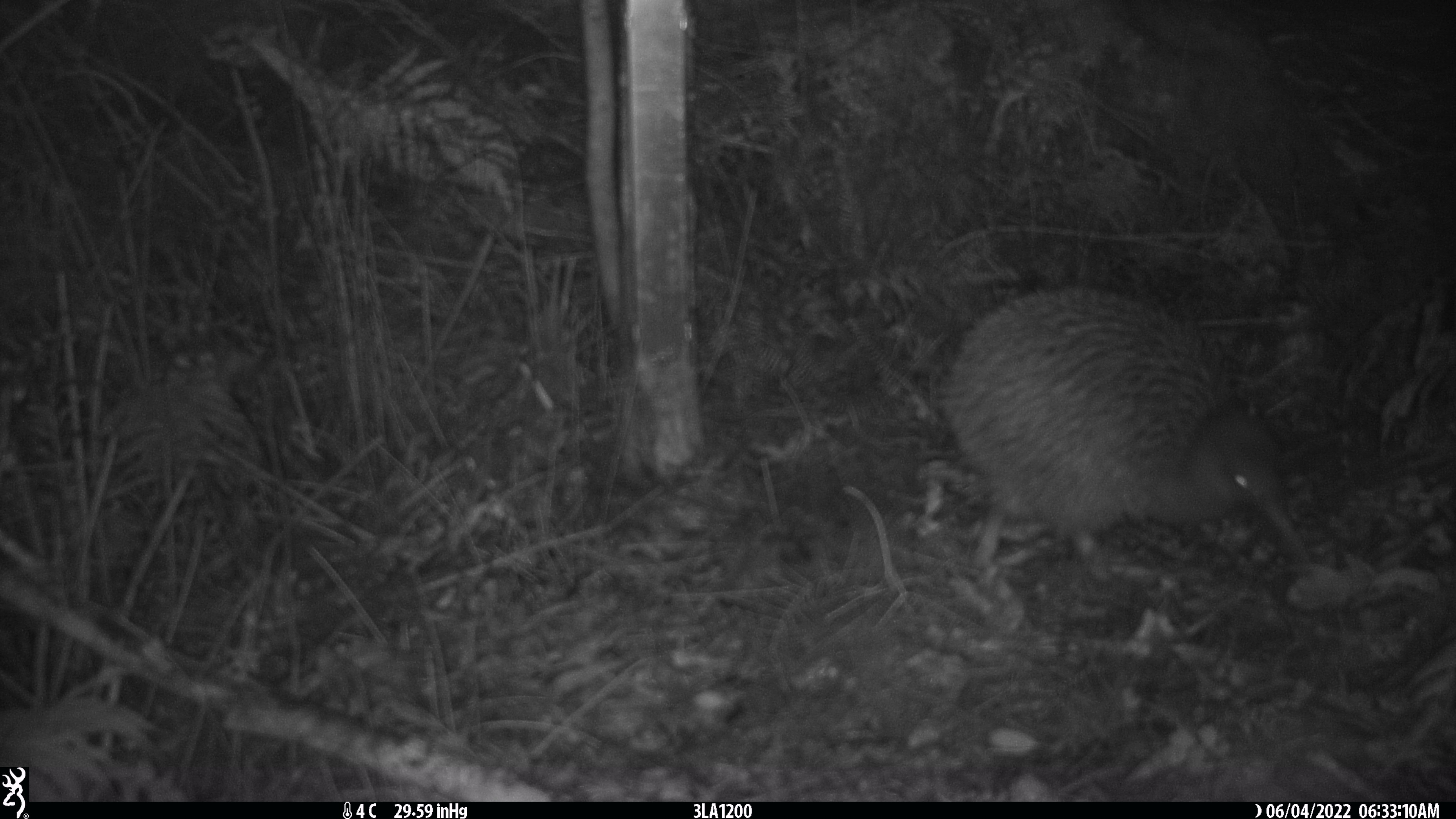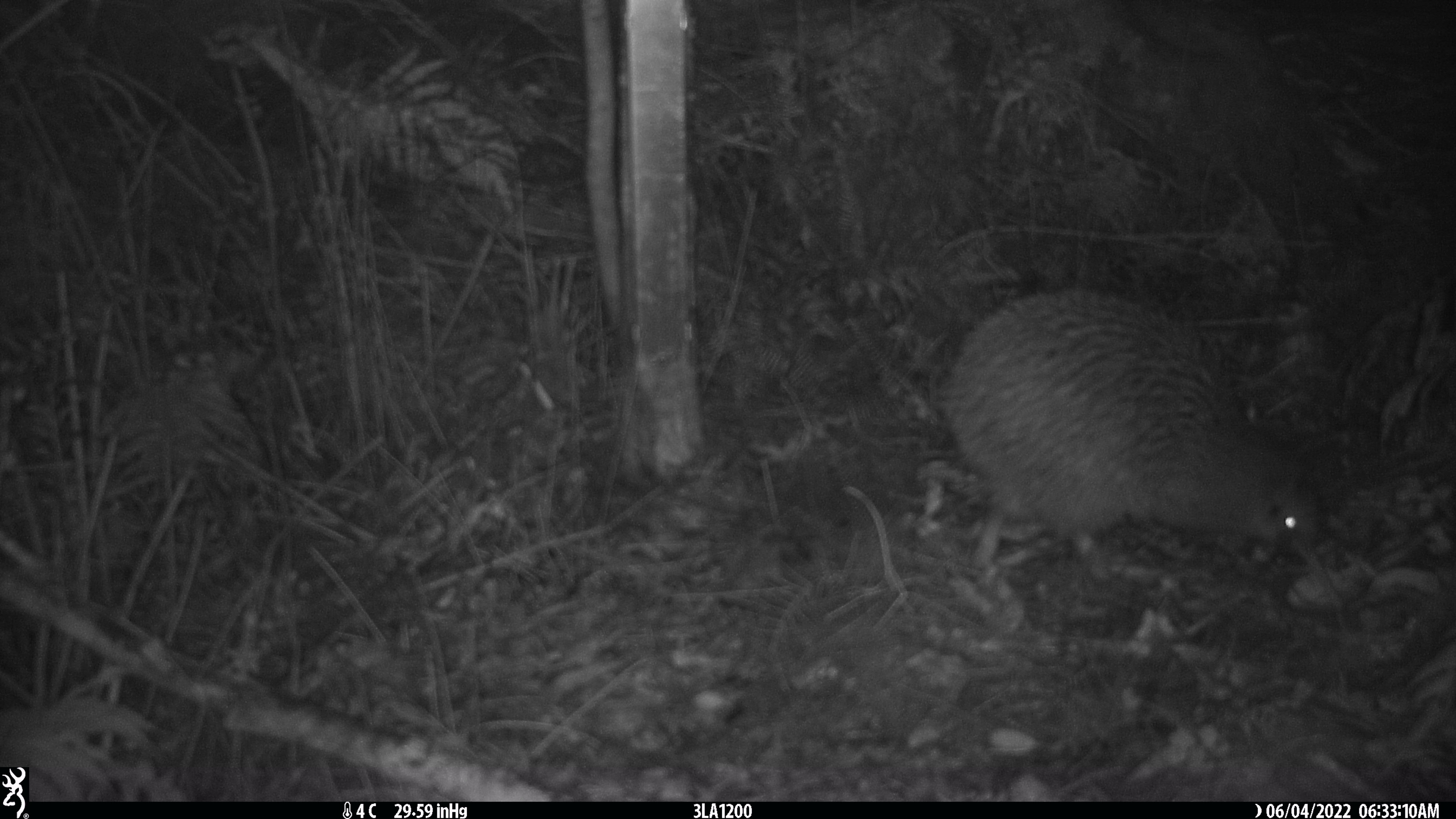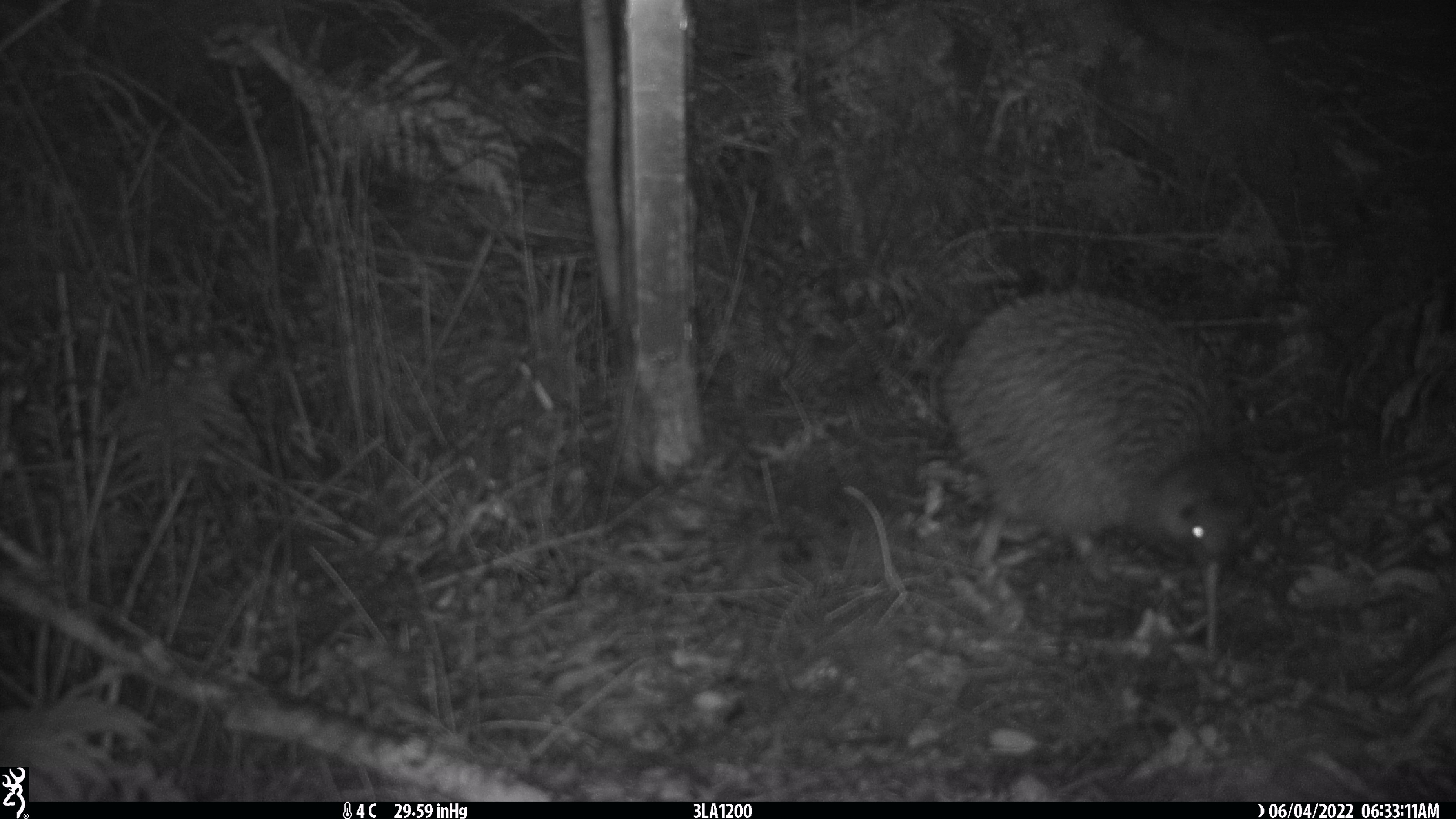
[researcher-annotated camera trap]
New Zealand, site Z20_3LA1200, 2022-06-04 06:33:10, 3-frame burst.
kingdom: Animalia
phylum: Chordata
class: Aves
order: Apterygiformes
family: Apterygidae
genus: Apteryx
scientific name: Apteryx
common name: kiwi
Kiwi (Apteryx).